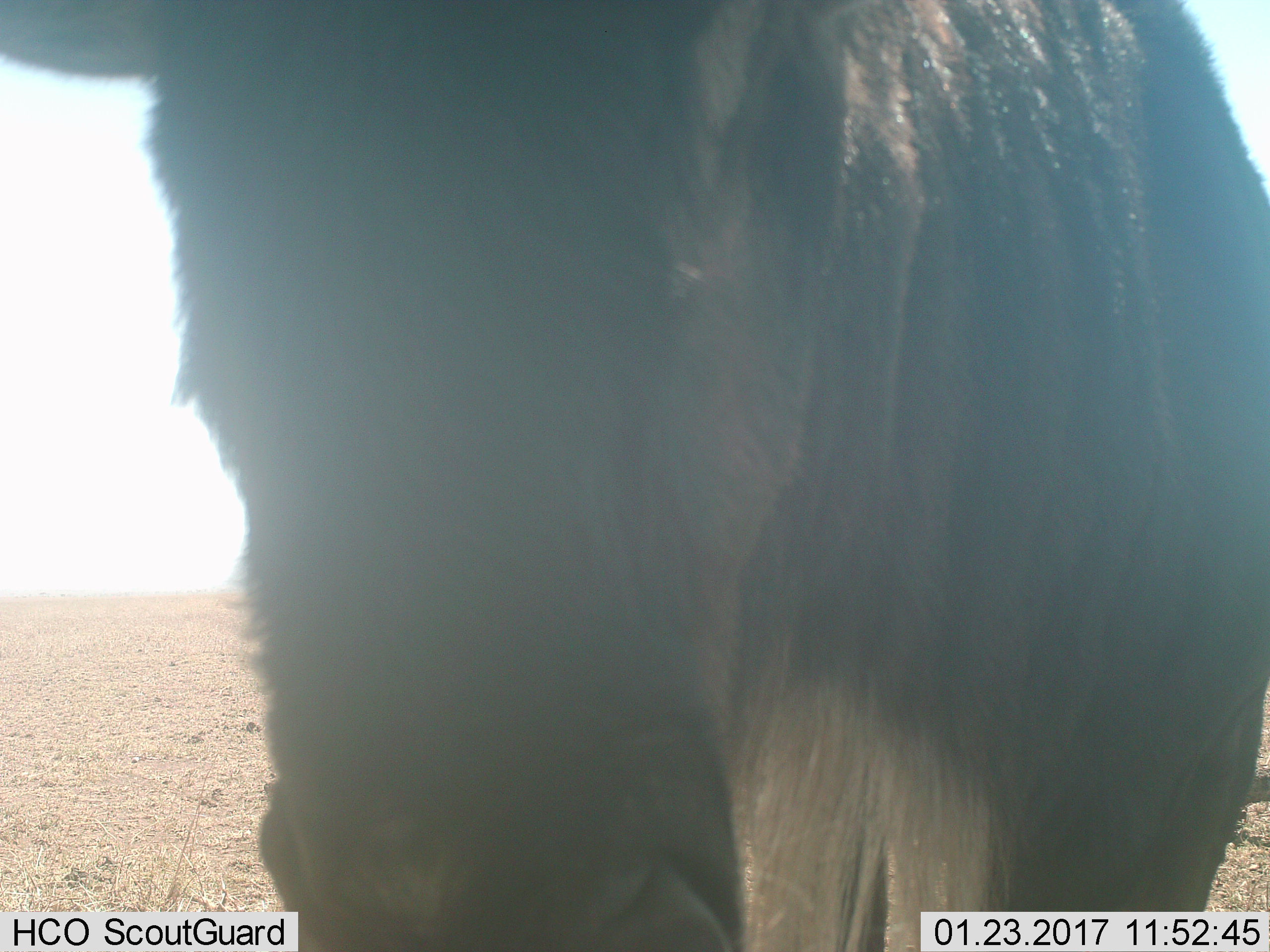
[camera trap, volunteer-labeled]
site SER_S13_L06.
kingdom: Animalia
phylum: Chordata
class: Mammalia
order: Artiodactyla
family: Bovidae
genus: Connochaetes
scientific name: Connochaetes taurinus taurinus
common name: blue wildebeest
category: wildebeestblue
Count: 1.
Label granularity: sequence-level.